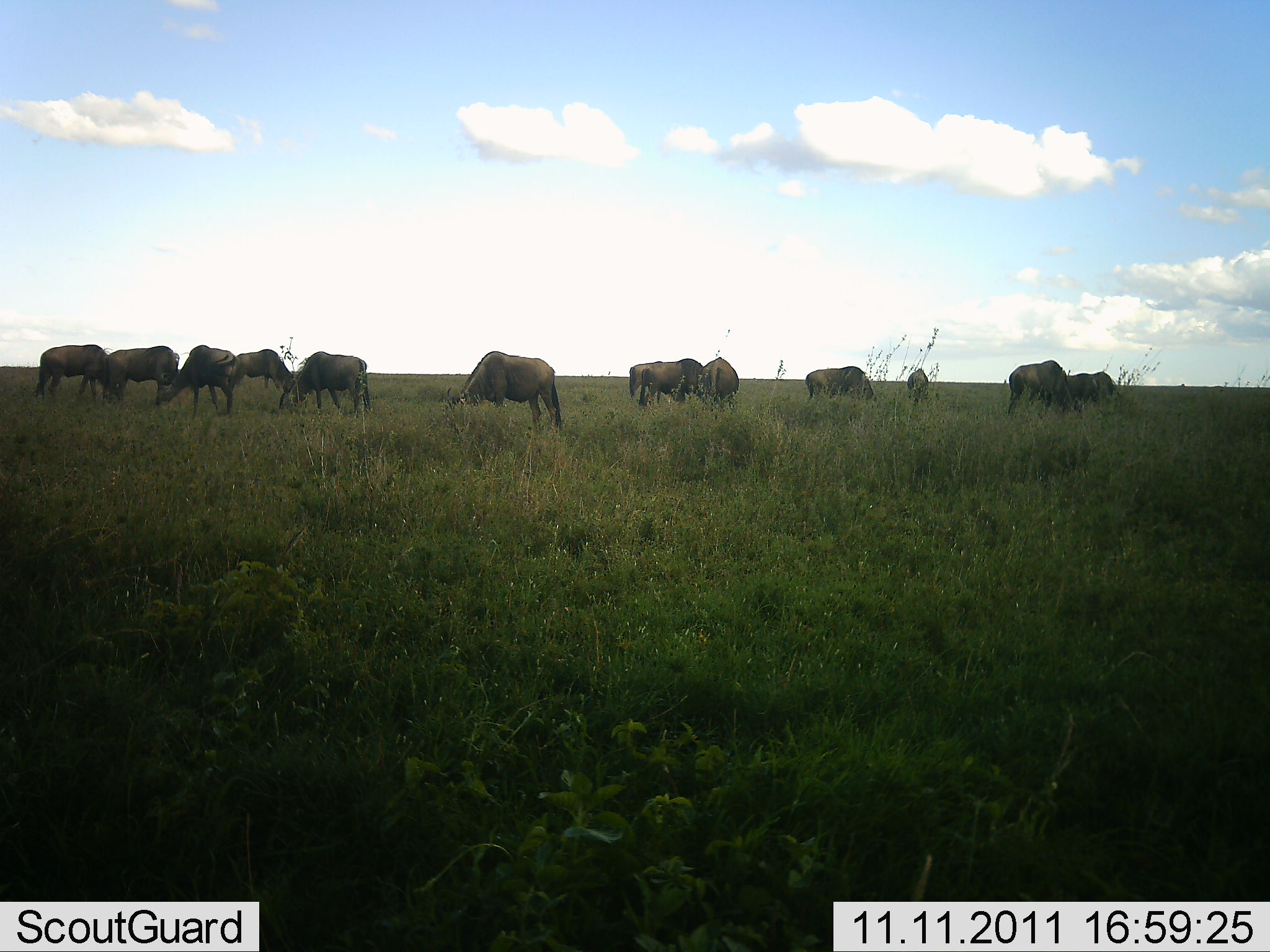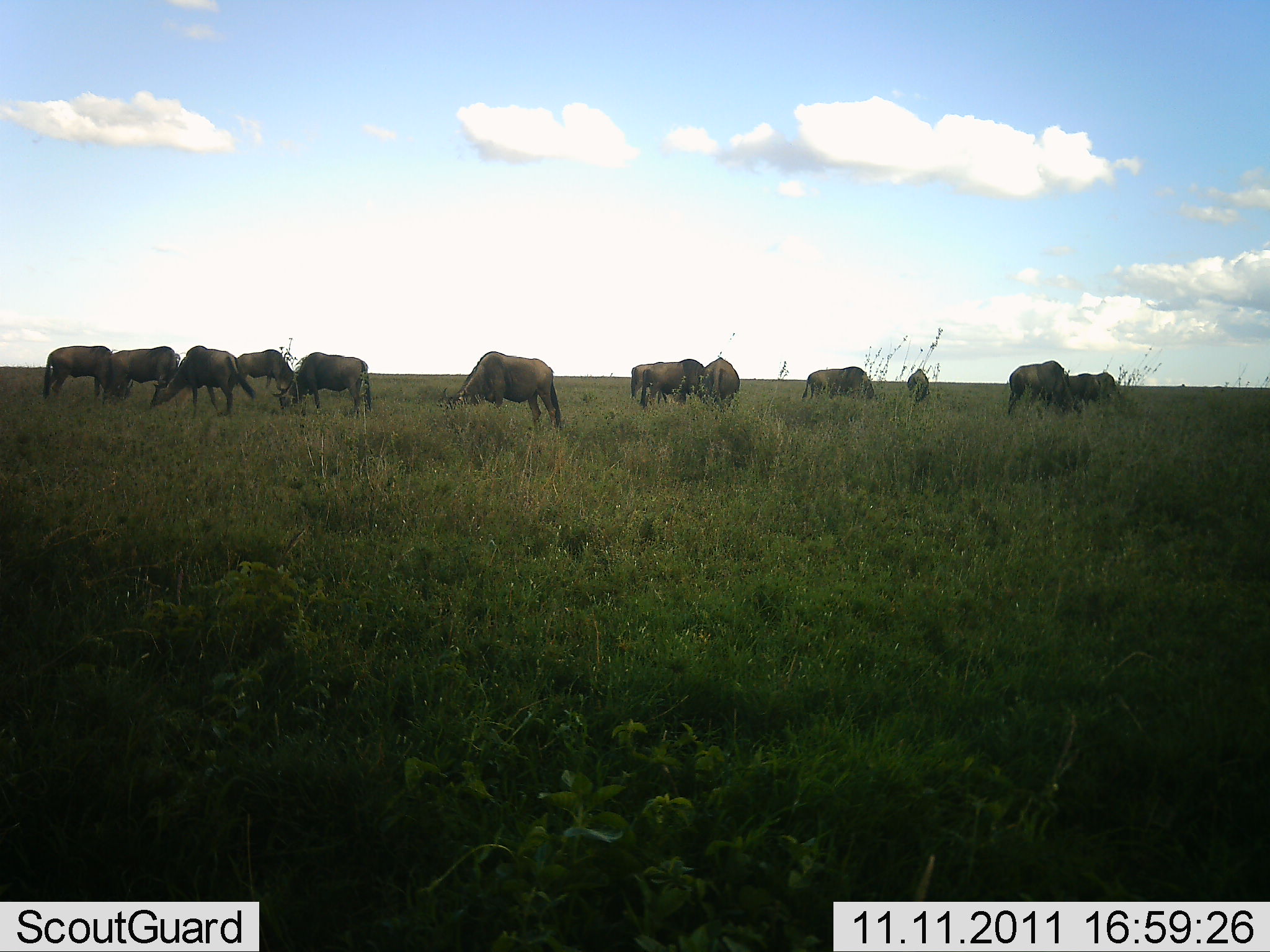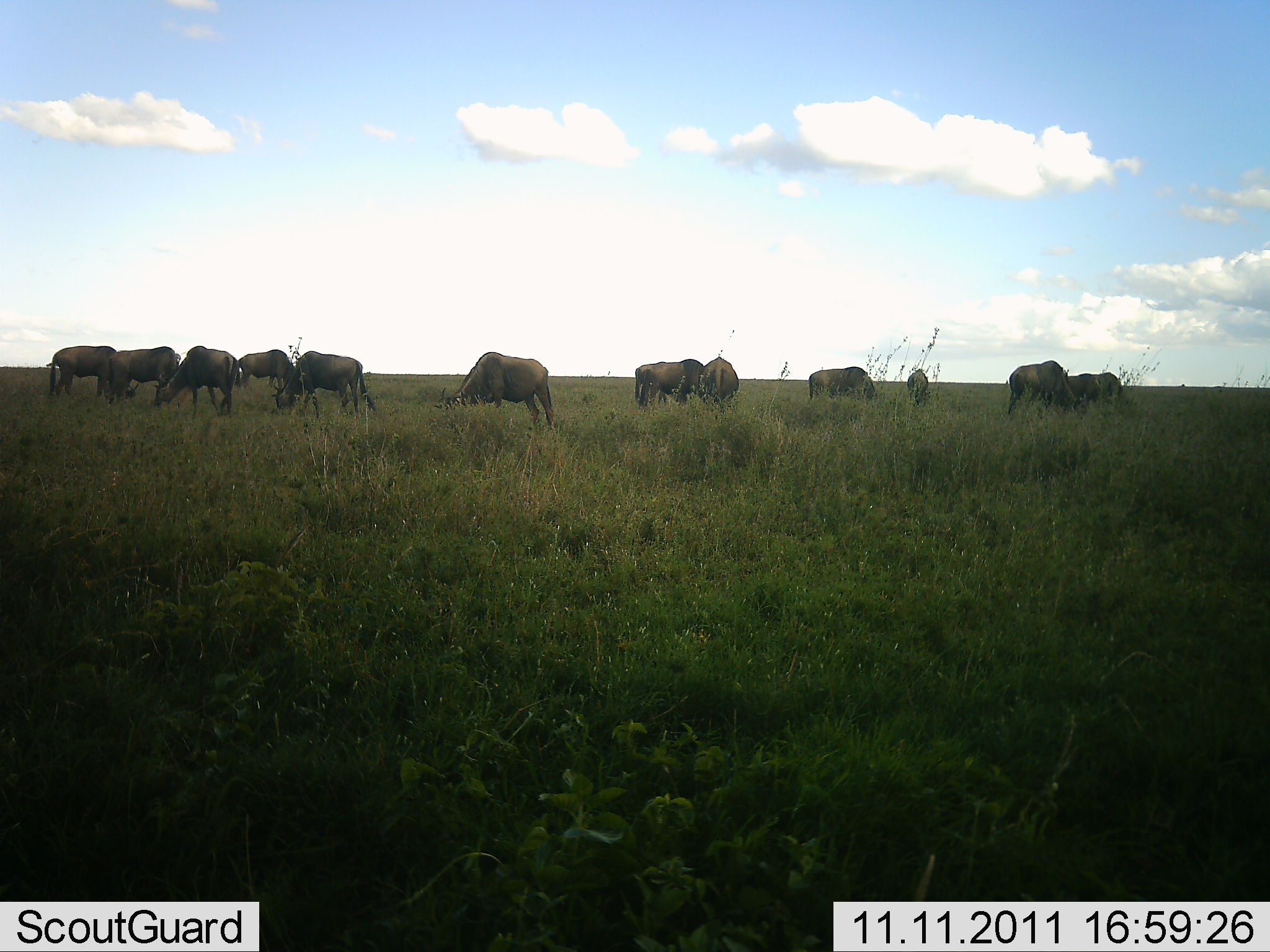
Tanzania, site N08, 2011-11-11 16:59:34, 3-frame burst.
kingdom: Animalia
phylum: Chordata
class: Mammalia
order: Artiodactyla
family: Bovidae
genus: Connochaetes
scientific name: Connochaetes taurinus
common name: blue wildebeest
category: wildebeest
Wildebeest (blue wildebeest) (Connochaetes taurinus), count 11-50. Behavior (volunteer vote fractions): standing 20%, resting 0%, moving 7%, interacting 0%. Young present (vote fraction): 0%. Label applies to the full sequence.